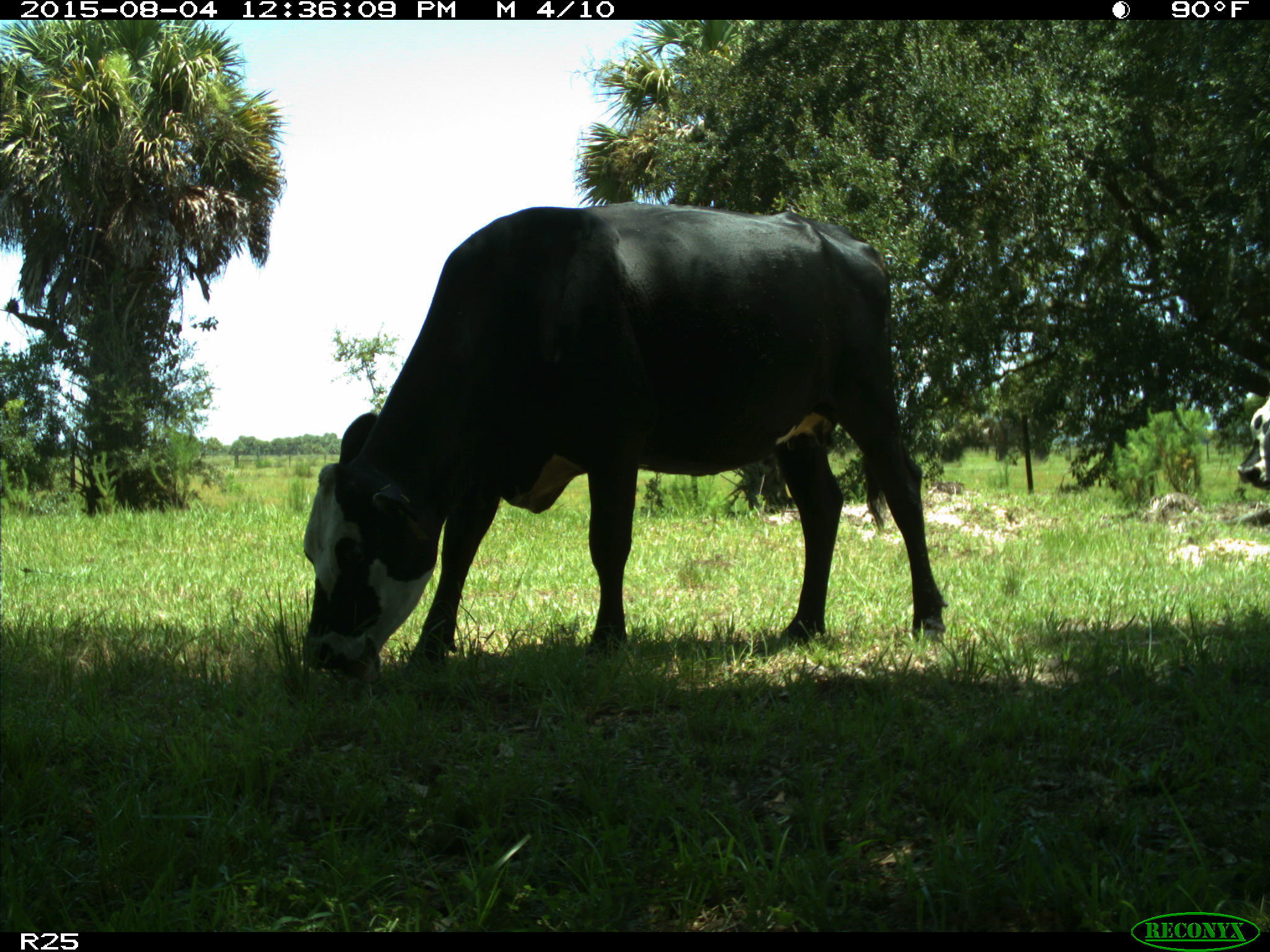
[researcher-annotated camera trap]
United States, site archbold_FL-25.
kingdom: Animalia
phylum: Chordata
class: Mammalia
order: Artiodactyla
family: Bovidae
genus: Bos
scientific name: Bos taurus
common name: domestic cow